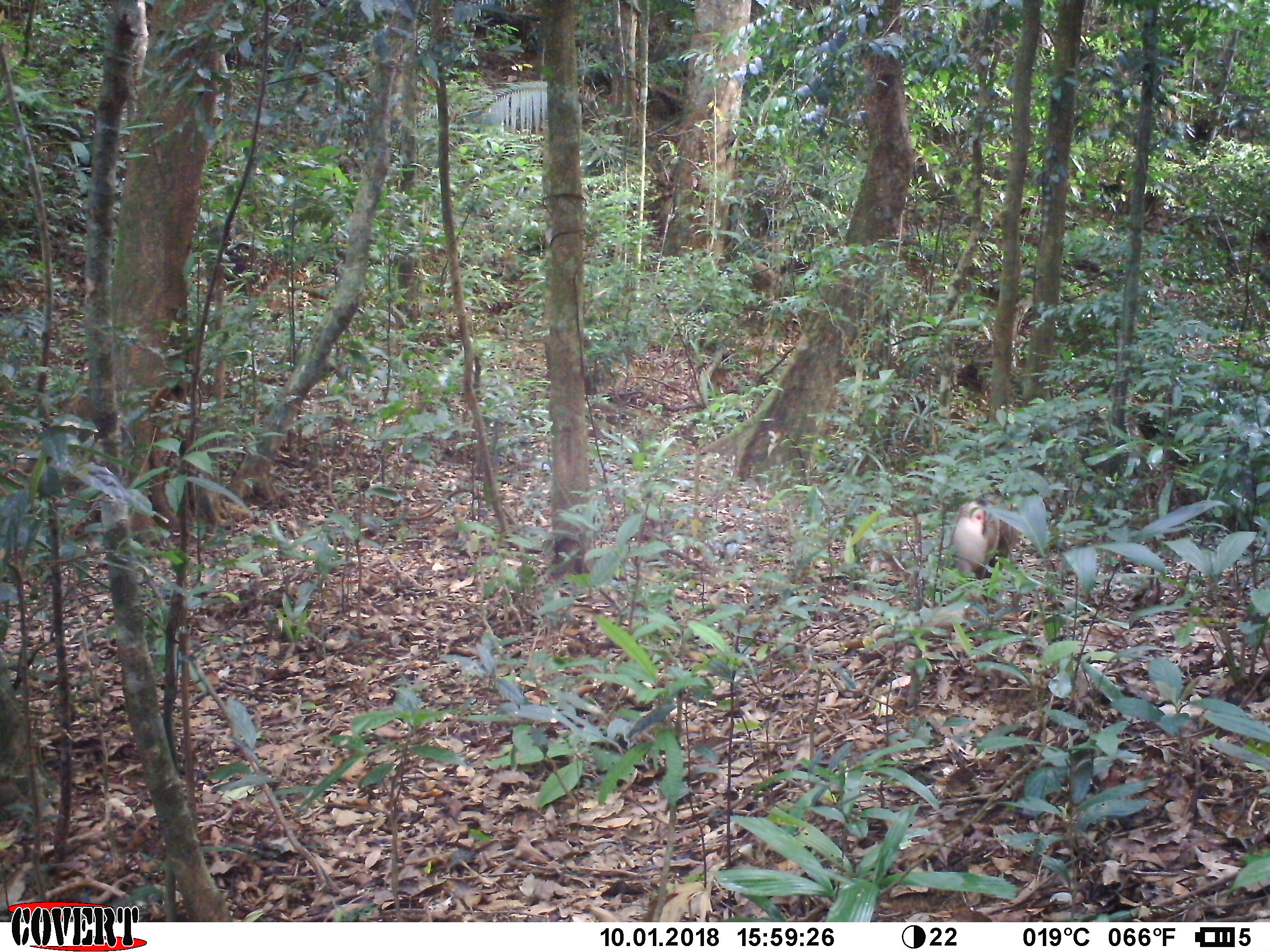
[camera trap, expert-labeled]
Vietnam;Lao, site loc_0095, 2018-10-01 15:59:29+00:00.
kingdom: Animalia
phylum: Chordata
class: Mammalia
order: Primates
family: Cercopithecidae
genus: Macaca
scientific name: Macaca nemestrina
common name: pig-tailed macaque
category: pig tailed macaque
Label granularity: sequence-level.